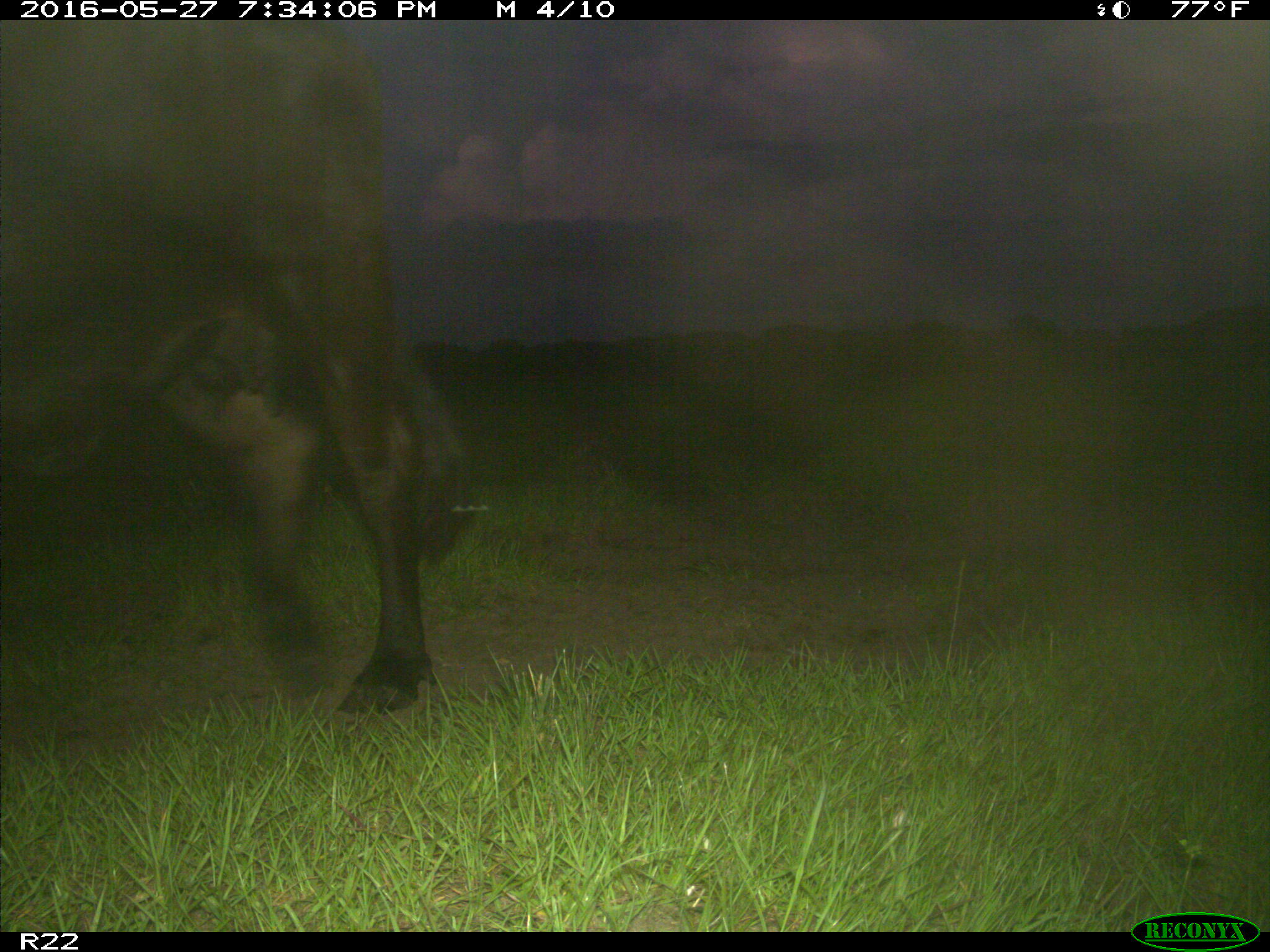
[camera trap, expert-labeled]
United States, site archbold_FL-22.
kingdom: Animalia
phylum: Chordata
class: Mammalia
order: Artiodactyla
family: Bovidae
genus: Bos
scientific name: Bos taurus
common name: domestic cow